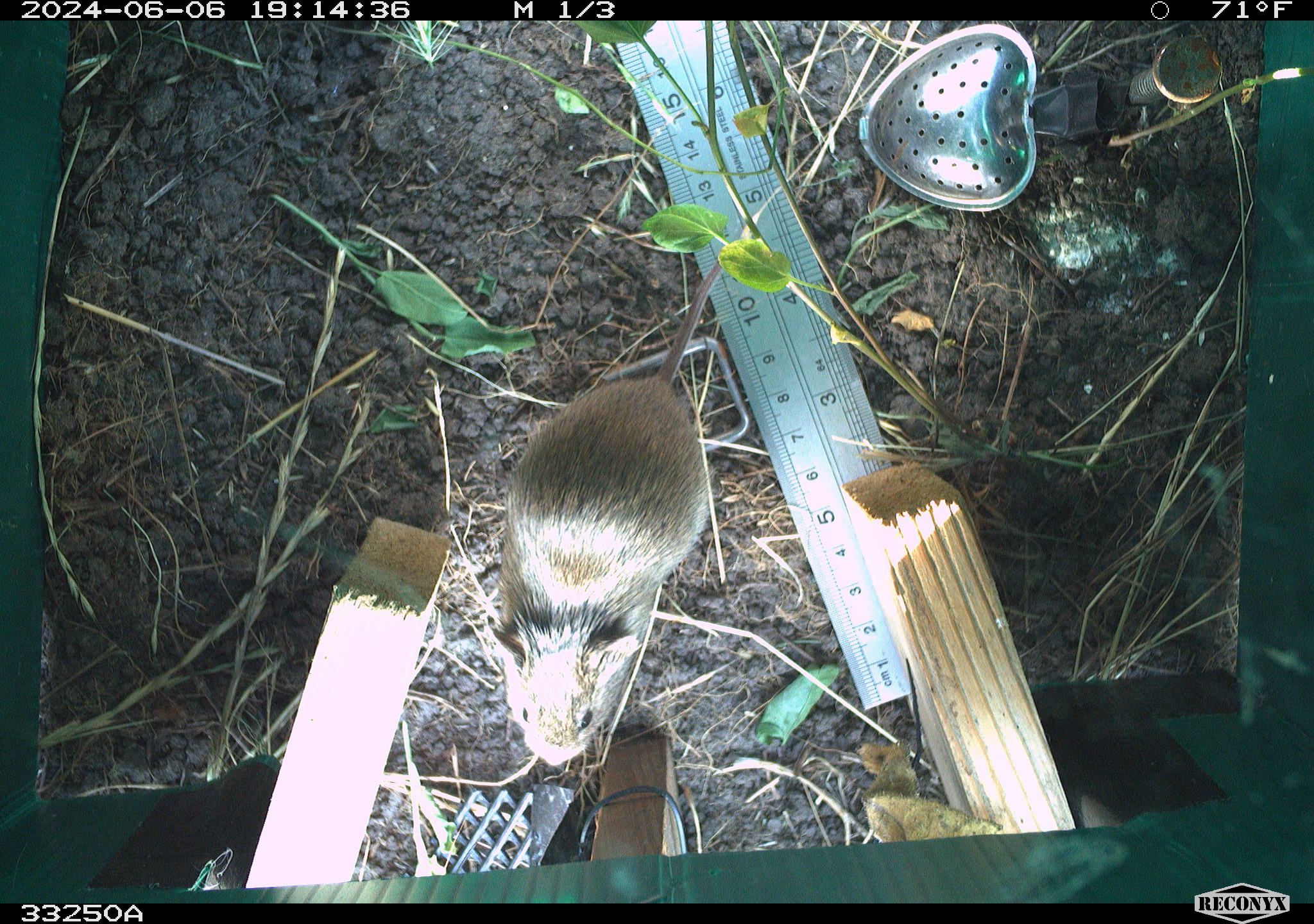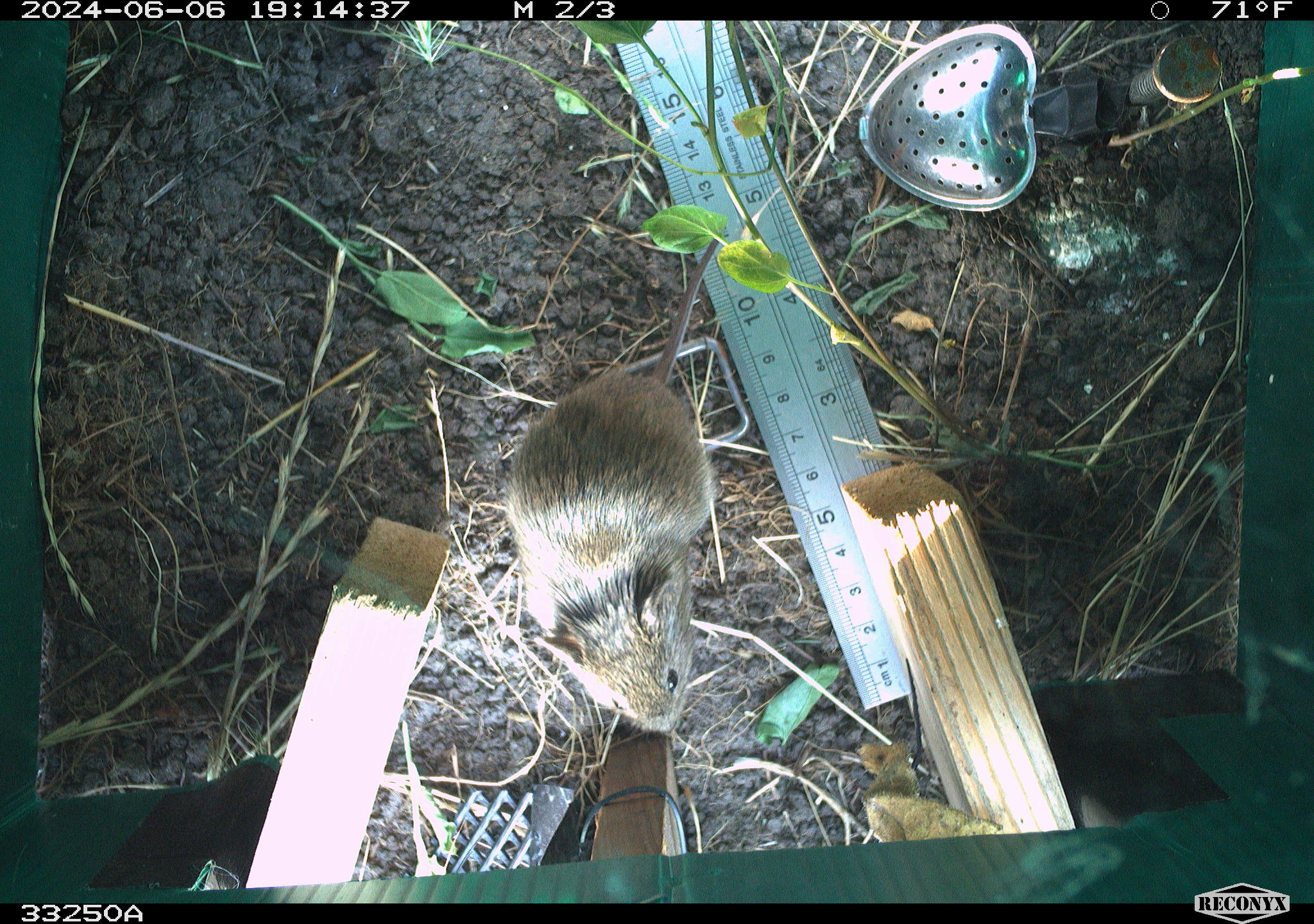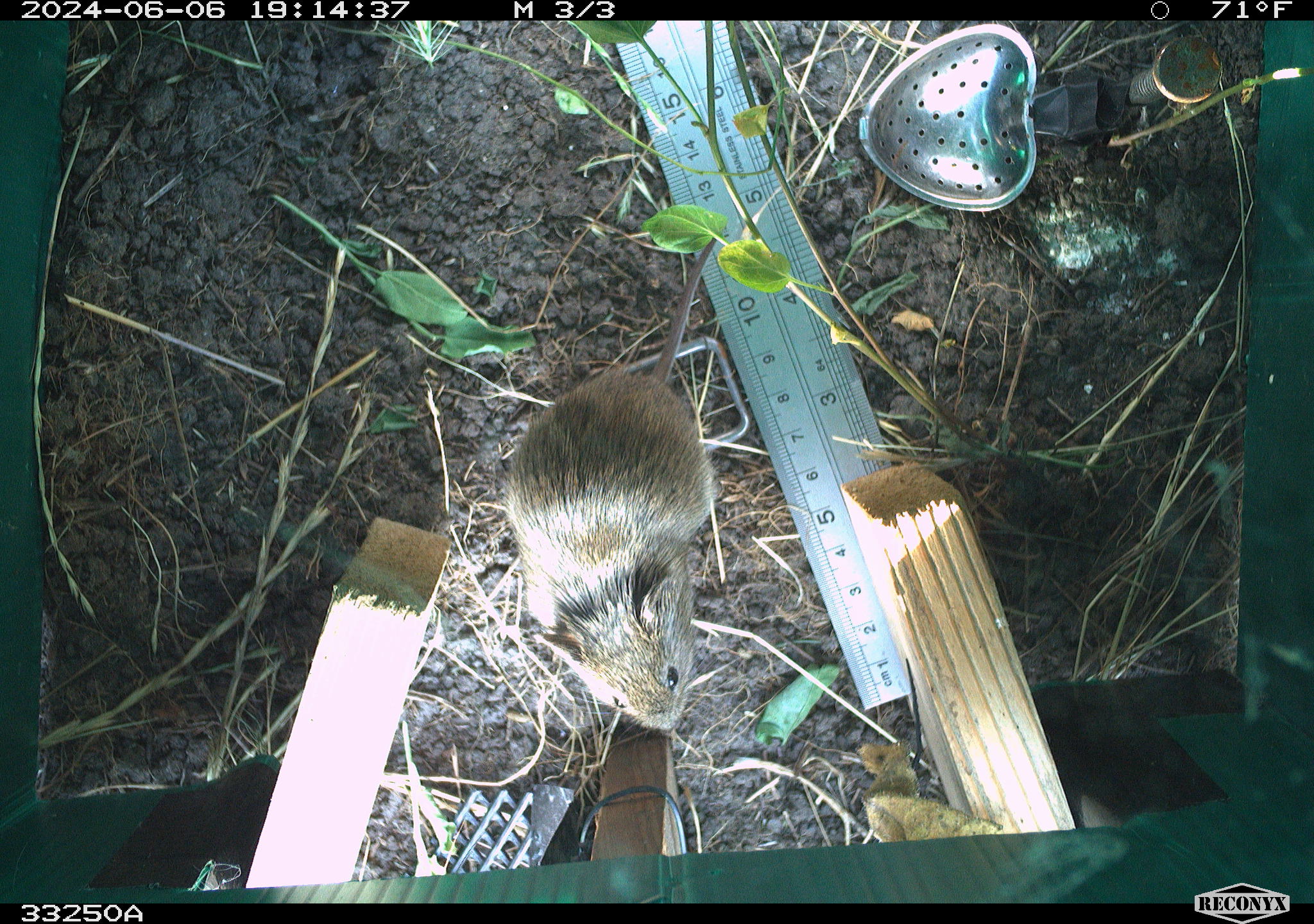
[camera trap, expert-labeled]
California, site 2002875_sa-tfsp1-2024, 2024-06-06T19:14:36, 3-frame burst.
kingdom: Animalia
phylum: Chordata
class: Mammalia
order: Rodentia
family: Cricetidae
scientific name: Arvicolinae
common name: voles, lemmings, and muskrats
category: arvicolinae subfamily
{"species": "arvicolinae subfamily (voles, lemmings, and muskrats) (Arvicolinae)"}